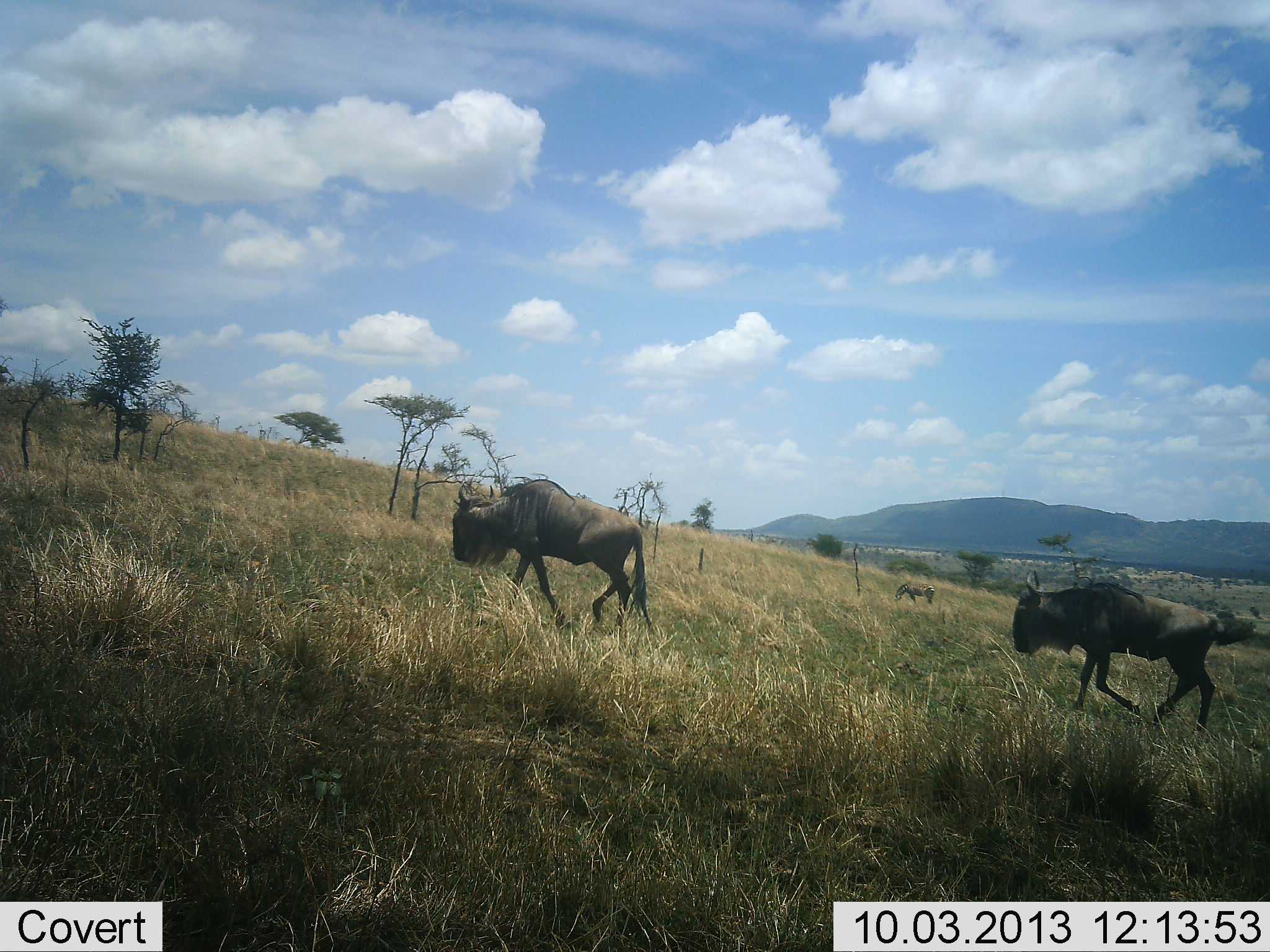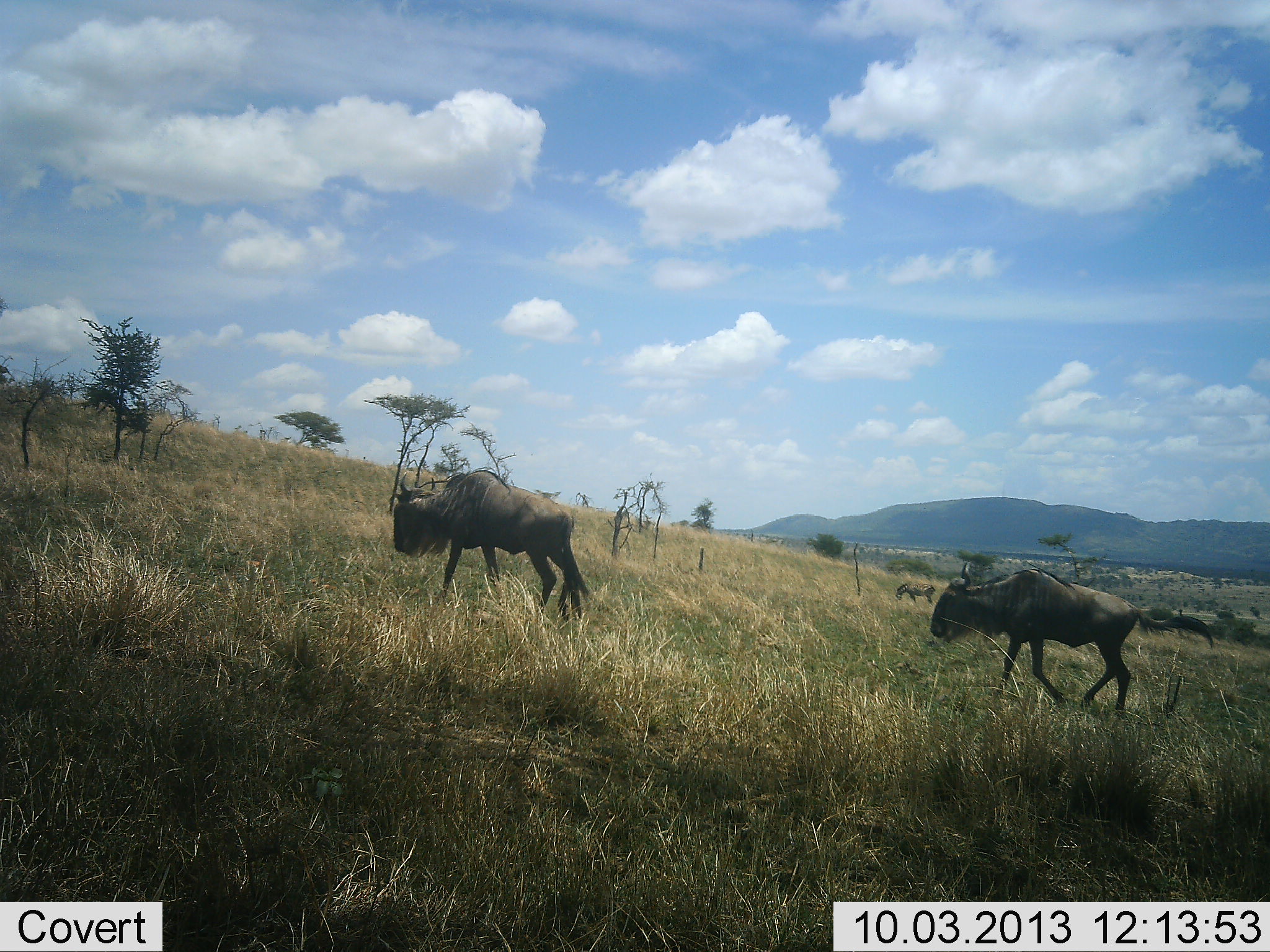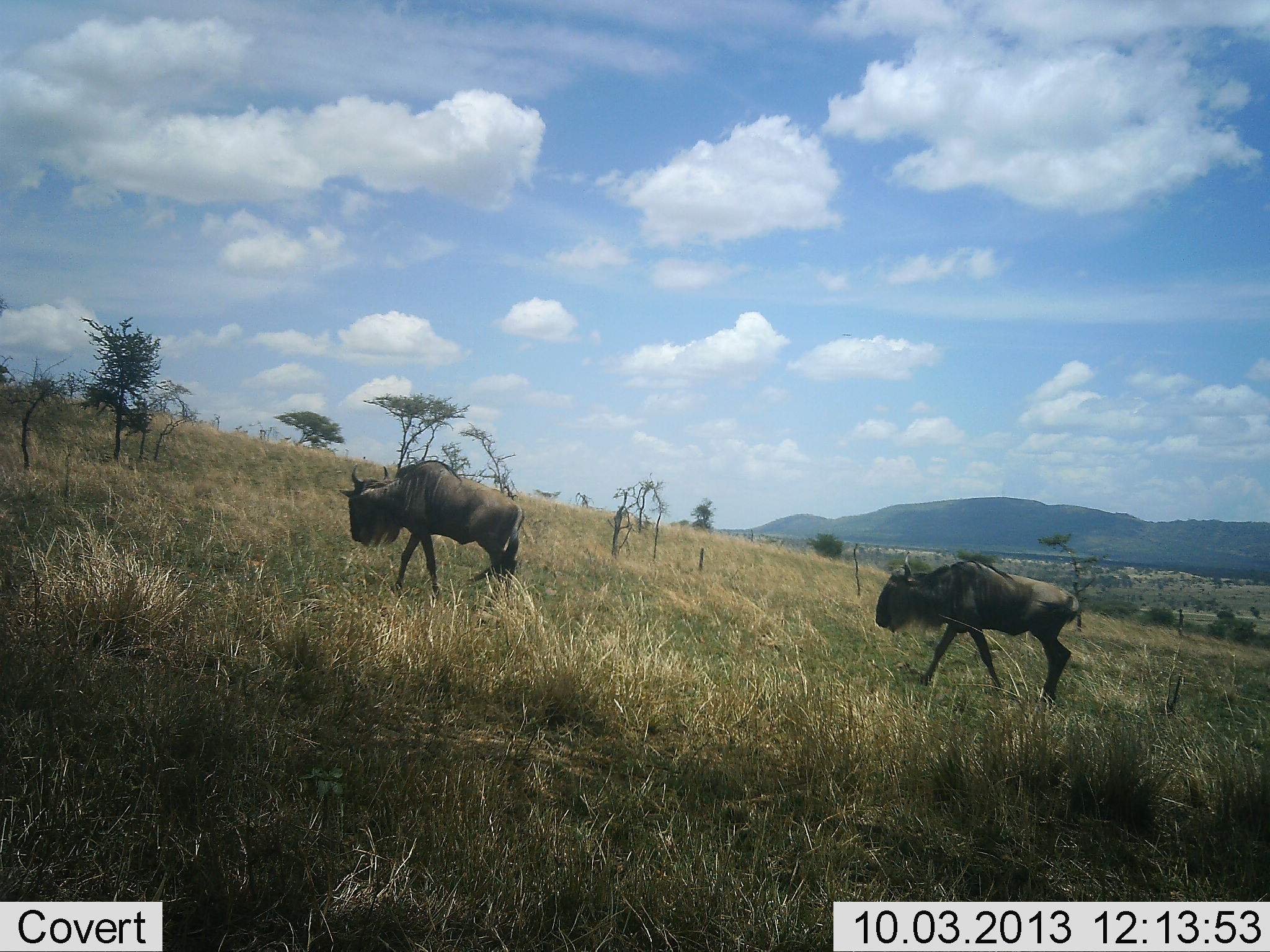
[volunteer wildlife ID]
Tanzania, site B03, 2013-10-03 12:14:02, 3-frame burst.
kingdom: Animalia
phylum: Chordata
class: Mammalia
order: Artiodactyla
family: Bovidae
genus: Connochaetes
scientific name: Connochaetes taurinus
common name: blue wildebeest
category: wildebeest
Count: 2.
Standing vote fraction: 5%.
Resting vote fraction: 0%.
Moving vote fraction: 97%.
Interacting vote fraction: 0%.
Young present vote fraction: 0%.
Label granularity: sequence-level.